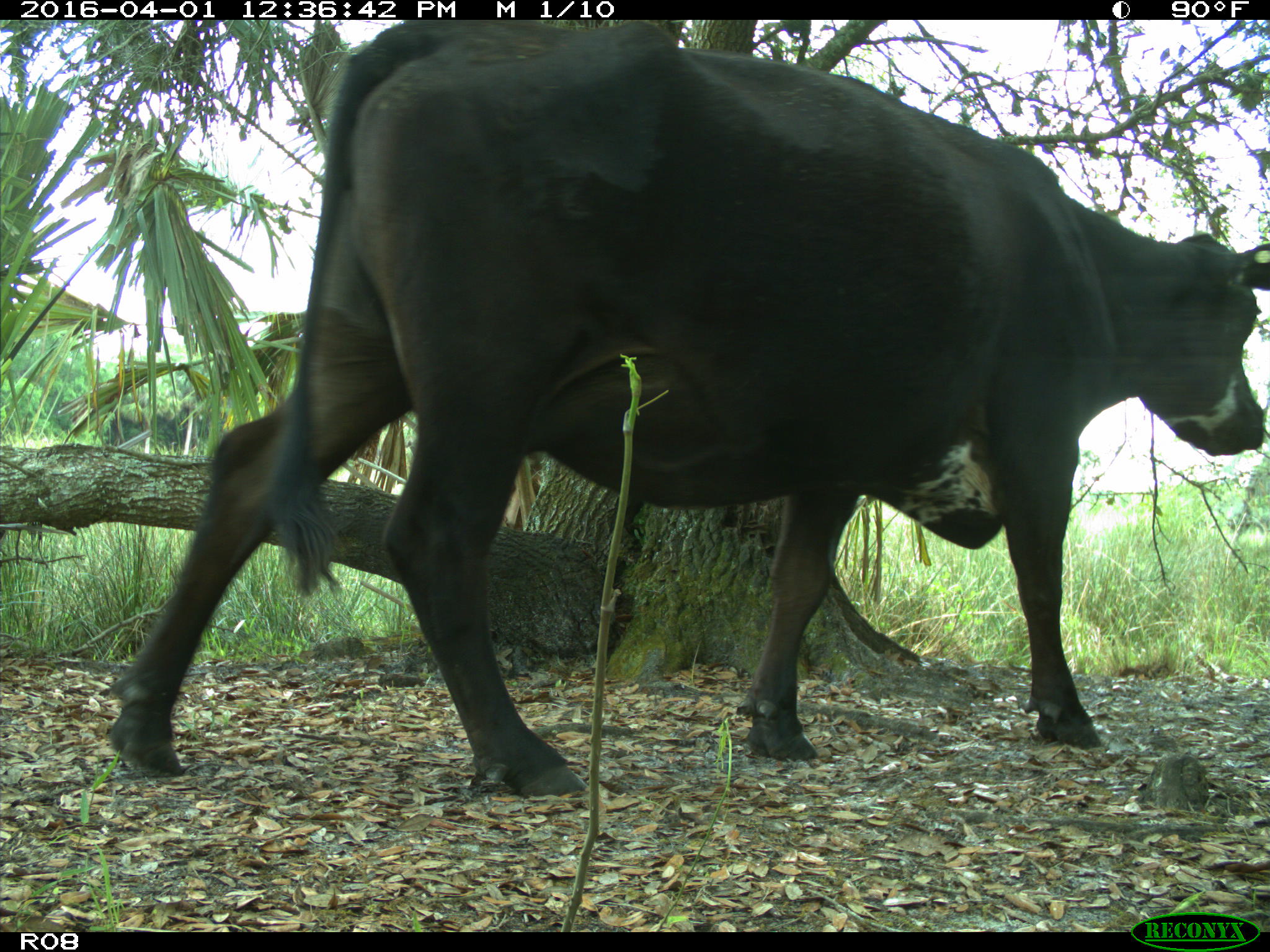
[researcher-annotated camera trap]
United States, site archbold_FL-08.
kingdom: Animalia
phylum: Chordata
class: Mammalia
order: Artiodactyla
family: Bovidae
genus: Bos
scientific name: Bos taurus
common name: domestic cow